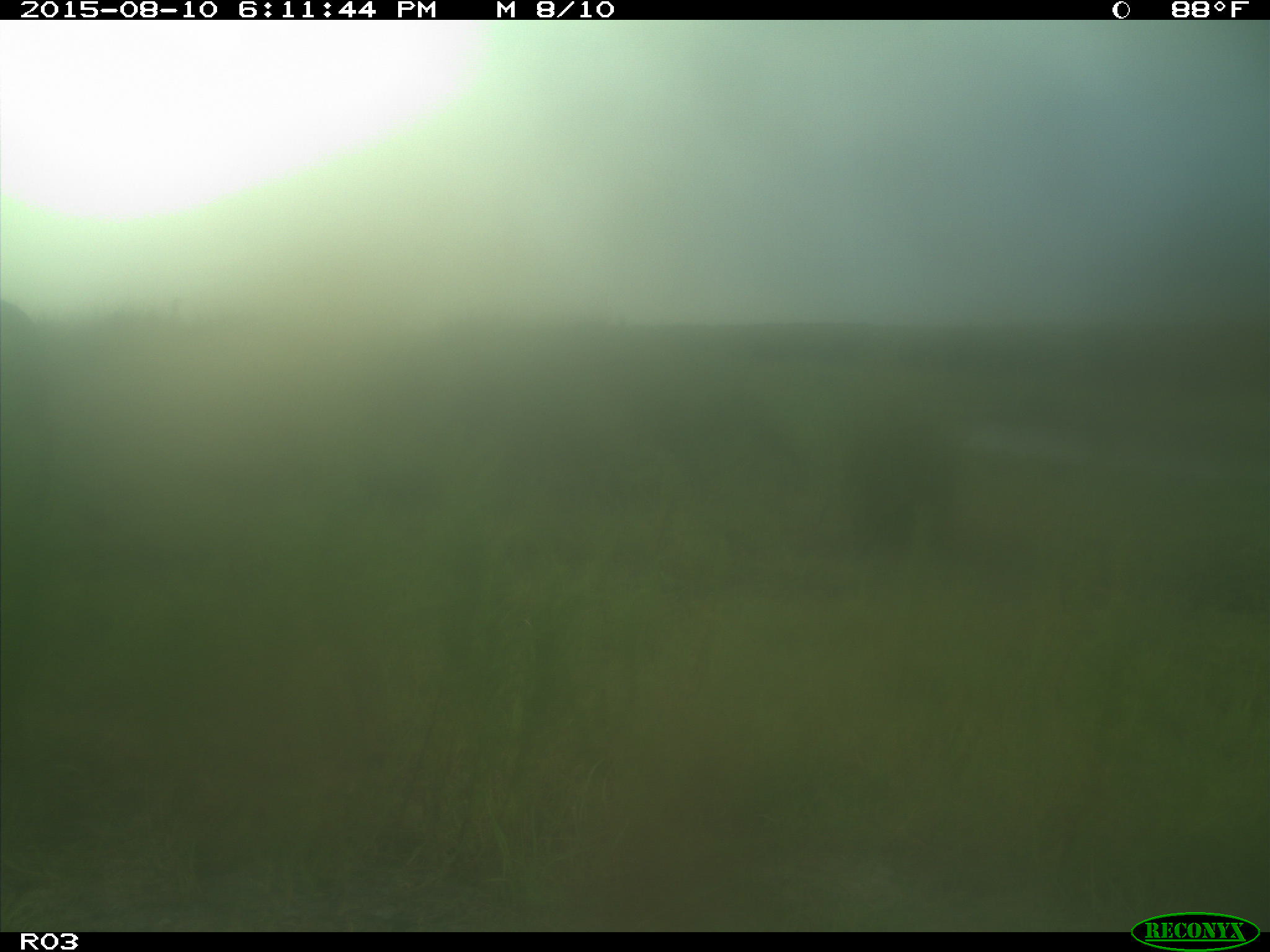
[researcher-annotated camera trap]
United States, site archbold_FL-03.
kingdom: Animalia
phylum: Chordata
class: Mammalia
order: Artiodactyla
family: Bovidae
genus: Bos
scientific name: Bos taurus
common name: domestic cow